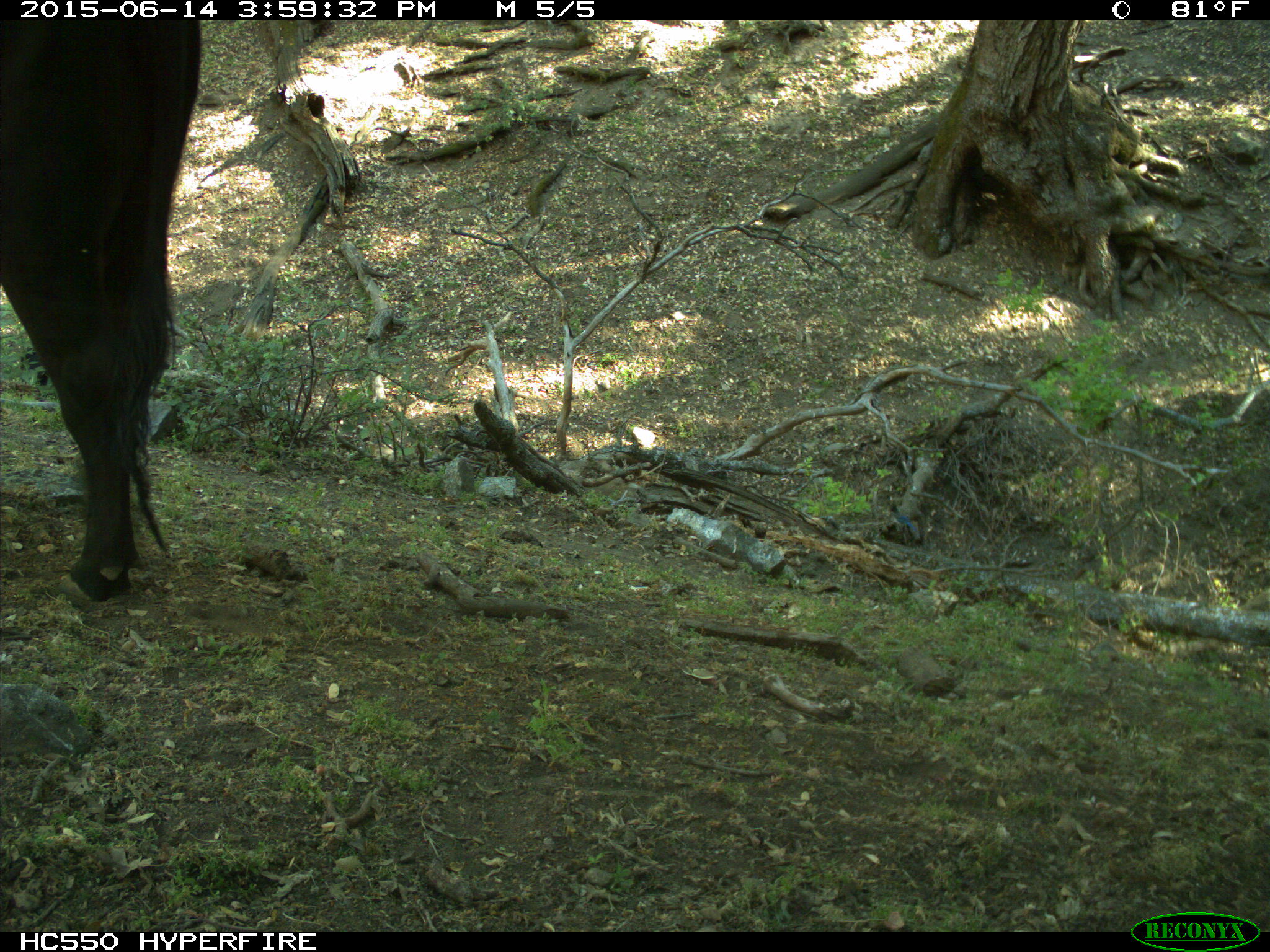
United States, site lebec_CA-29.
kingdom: Animalia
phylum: Chordata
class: Mammalia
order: Artiodactyla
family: Bovidae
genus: Bos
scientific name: Bos taurus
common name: domestic cow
Bos taurus (domestic cow).